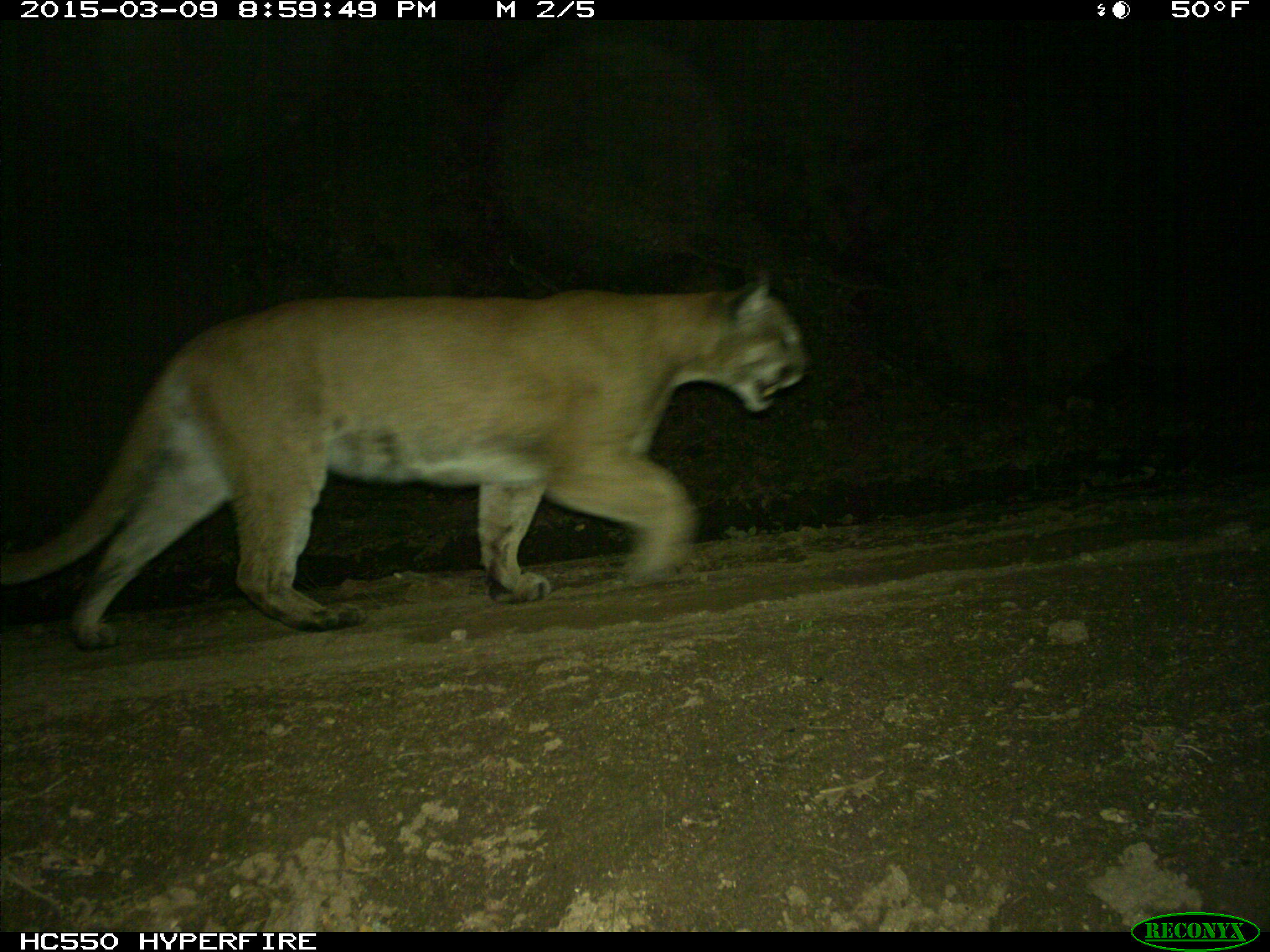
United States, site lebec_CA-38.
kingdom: Animalia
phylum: Chordata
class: Mammalia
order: Carnivora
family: Felidae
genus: Puma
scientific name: Puma concolor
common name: mountain lion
Puma concolor (mountain lion).